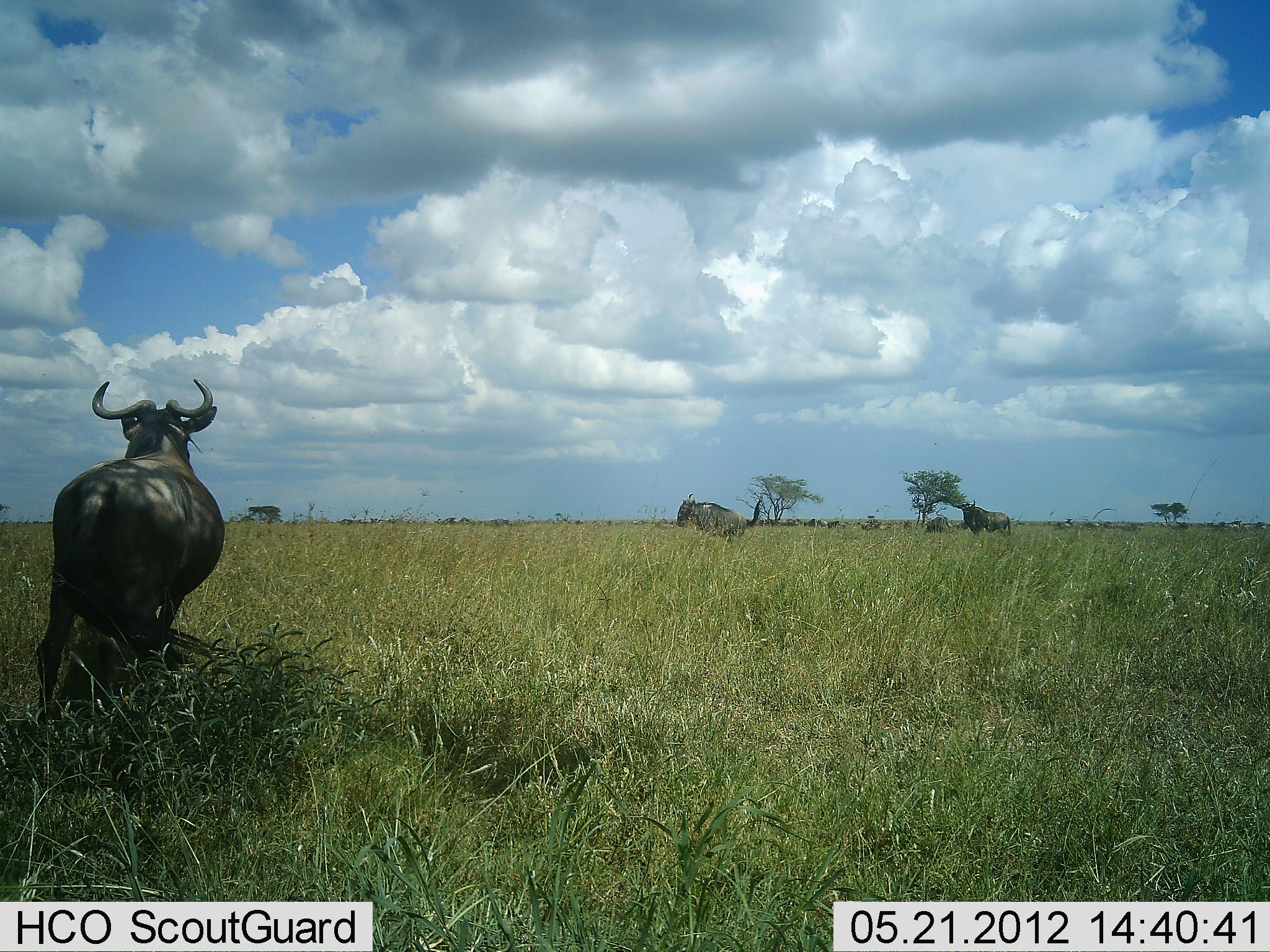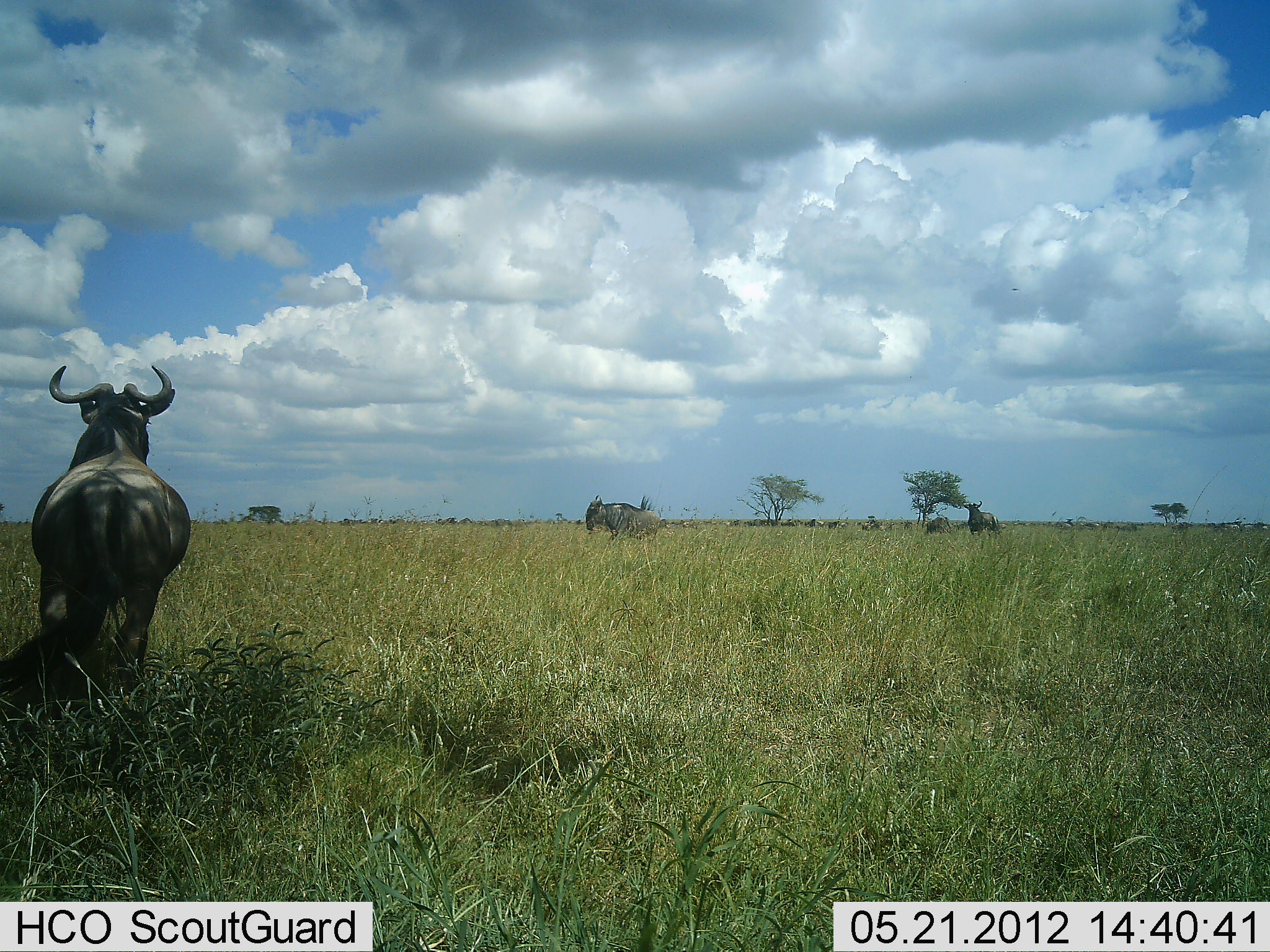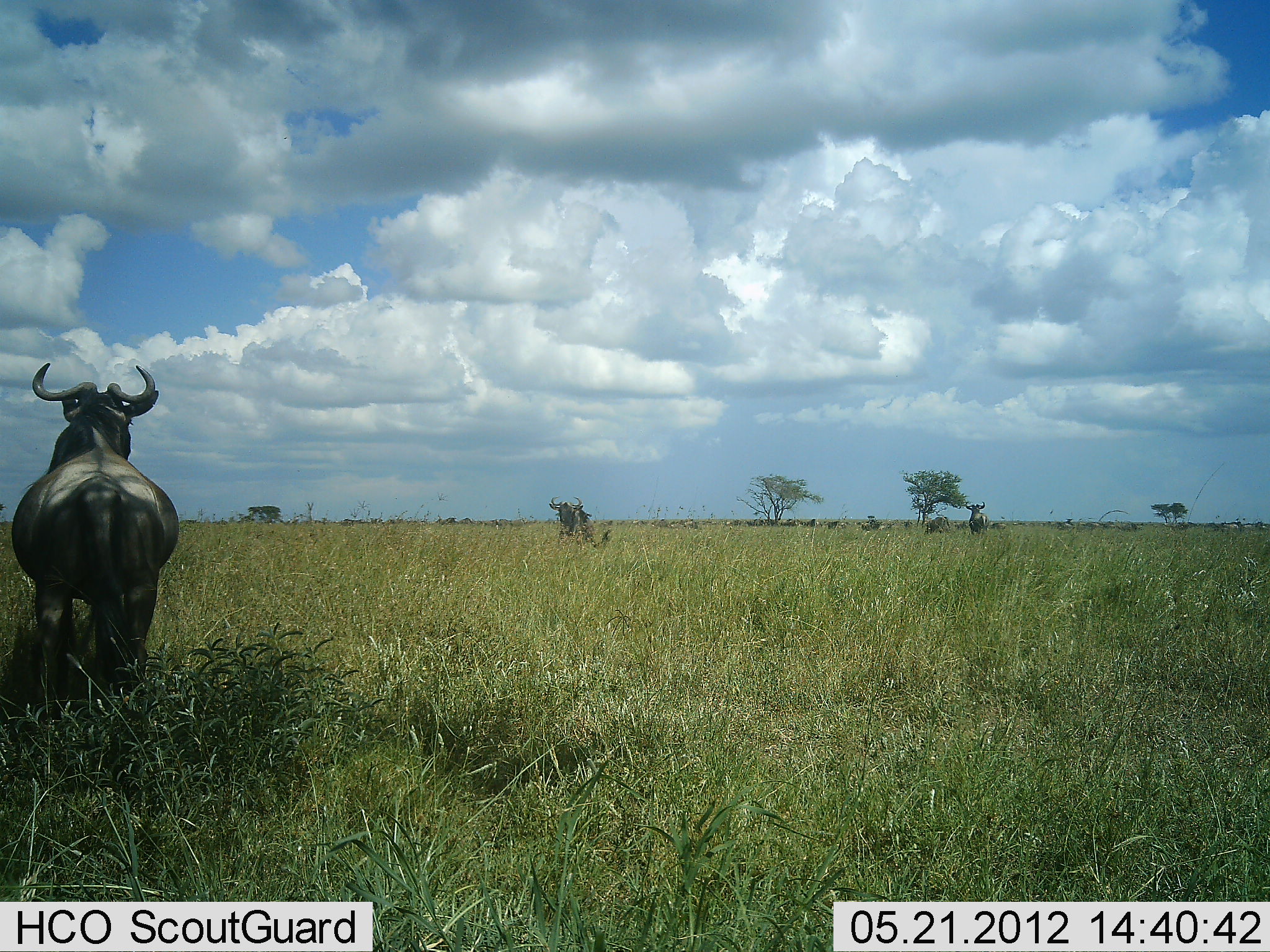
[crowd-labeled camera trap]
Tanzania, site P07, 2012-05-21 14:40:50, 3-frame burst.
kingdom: Animalia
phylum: Chordata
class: Mammalia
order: Artiodactyla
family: Bovidae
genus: Connochaetes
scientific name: Connochaetes taurinus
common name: blue wildebeest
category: wildebeest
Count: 3.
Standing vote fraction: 67%.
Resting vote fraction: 0%.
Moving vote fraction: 80%.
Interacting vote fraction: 0%.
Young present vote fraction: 0%.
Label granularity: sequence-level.